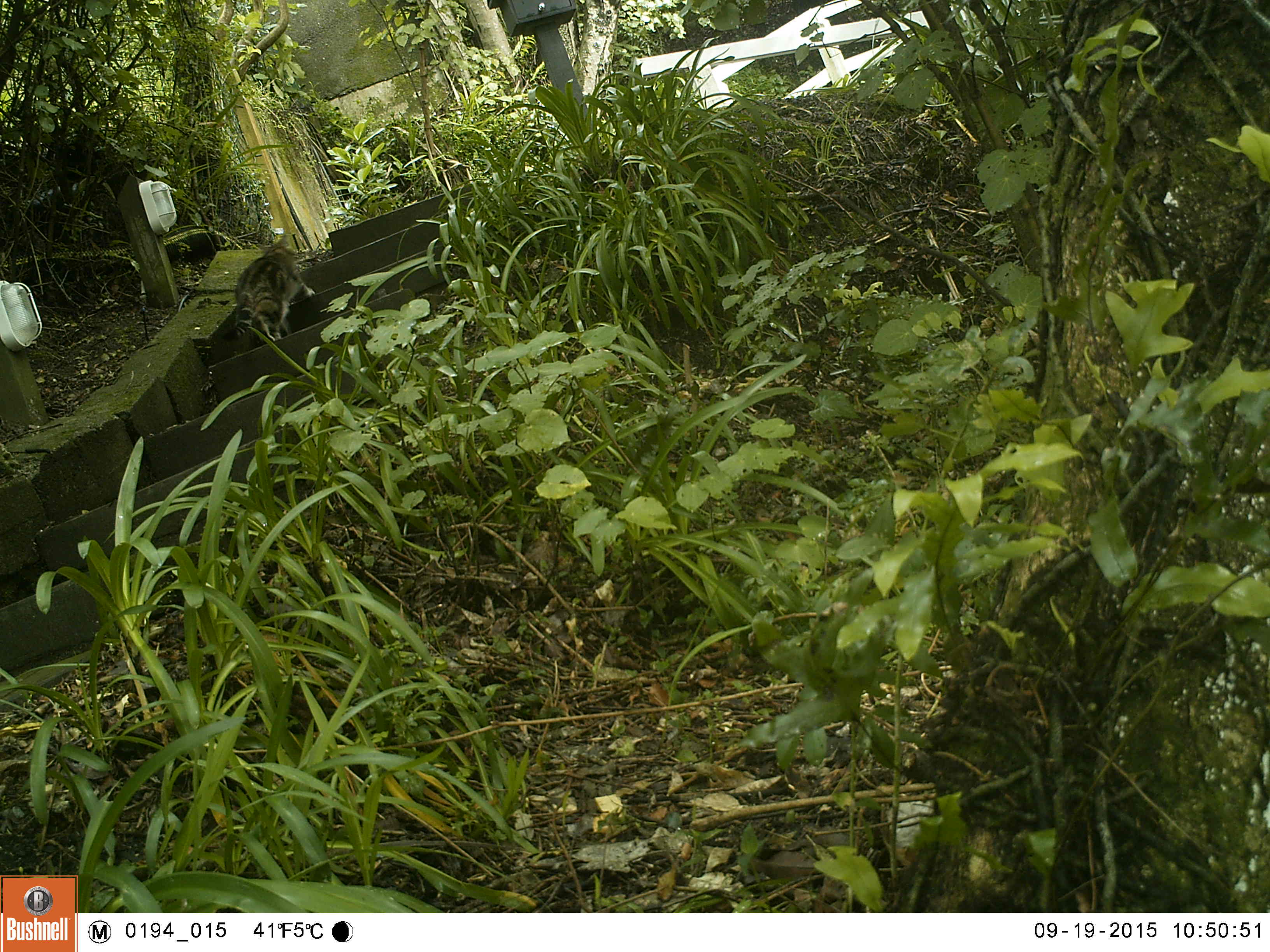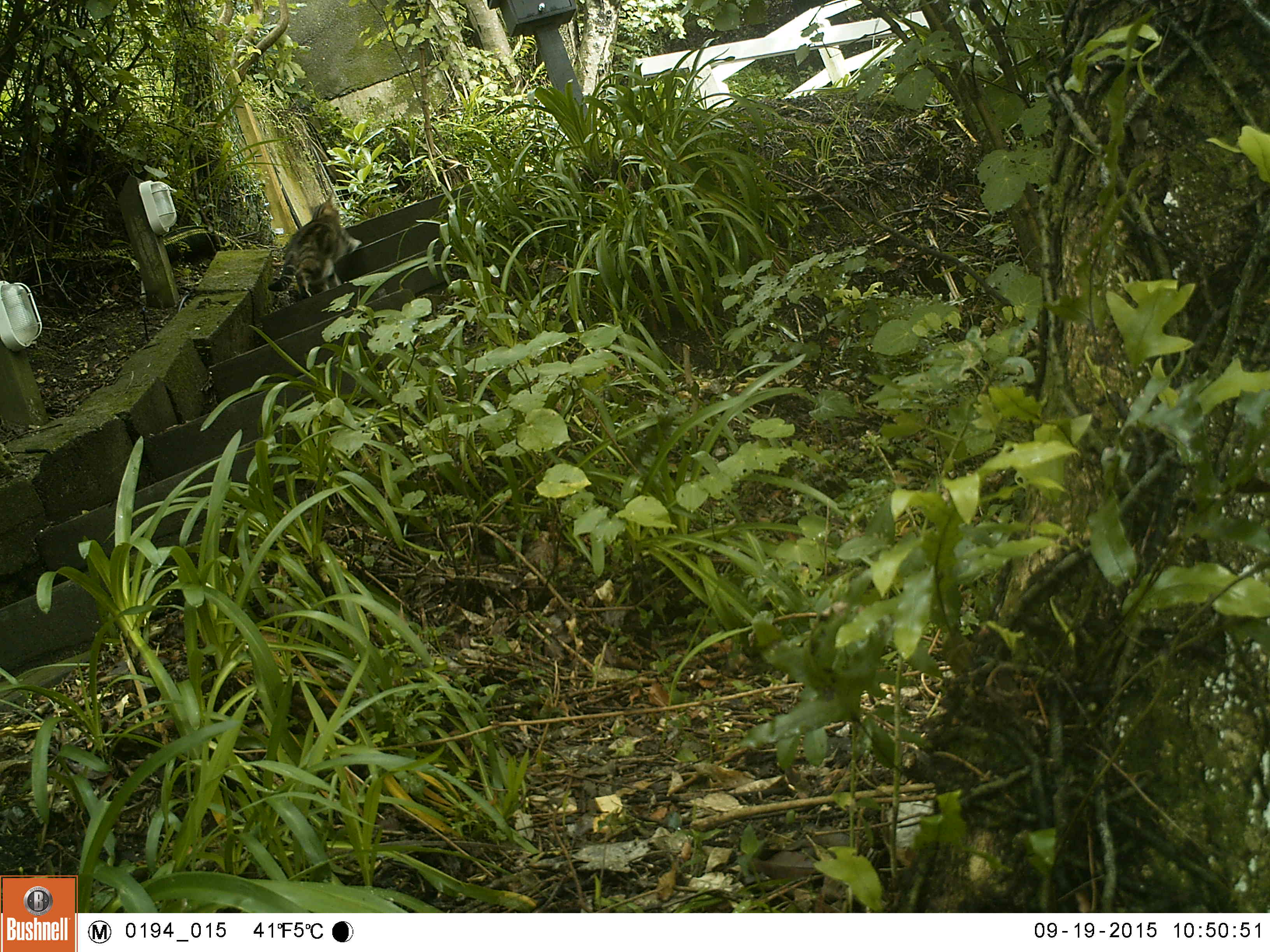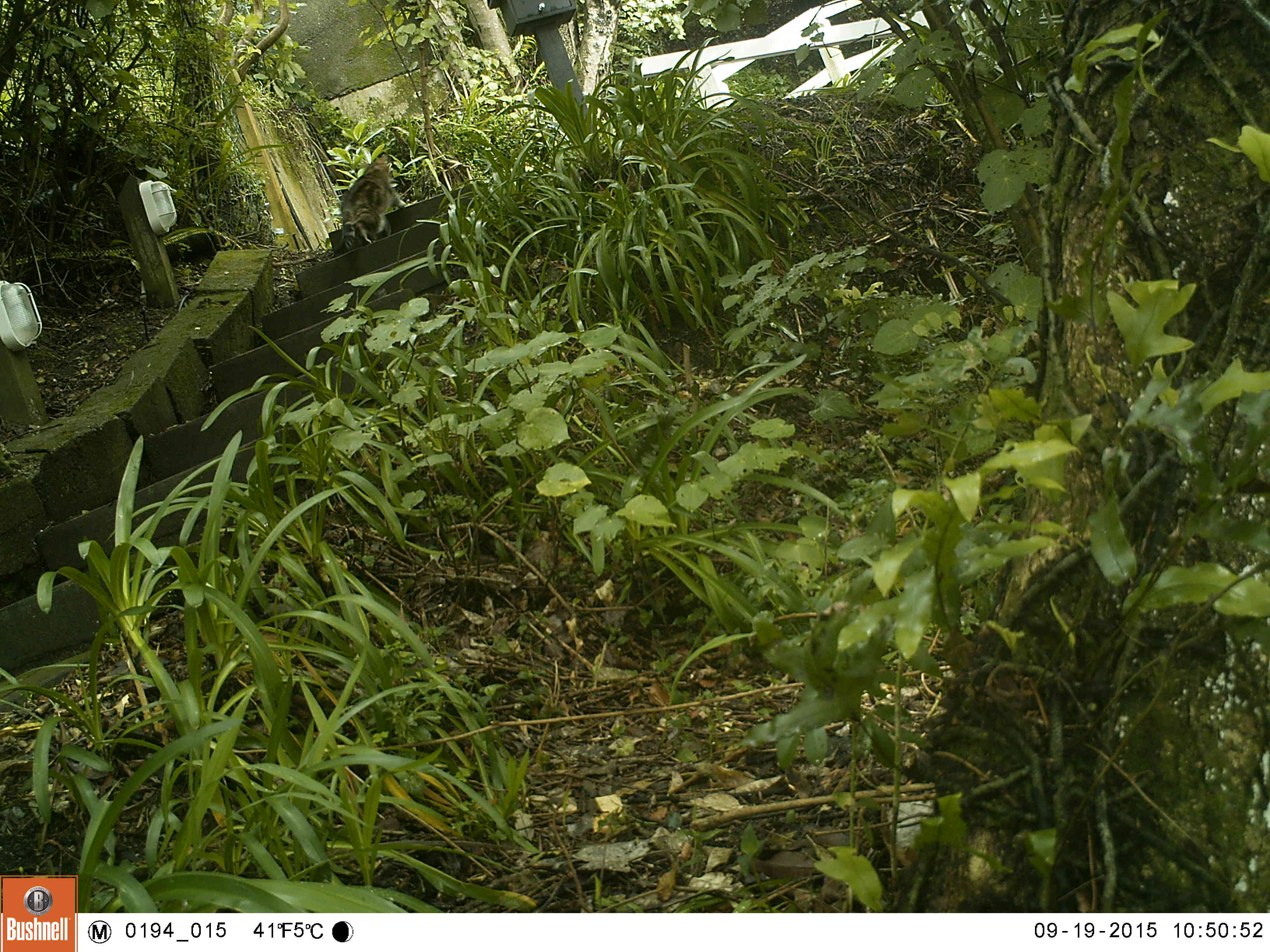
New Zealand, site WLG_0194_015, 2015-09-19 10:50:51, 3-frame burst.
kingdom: Animalia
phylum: Chordata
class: Mammalia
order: Carnivora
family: Felidae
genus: Felis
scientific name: Felis catus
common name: domestic cat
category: cat